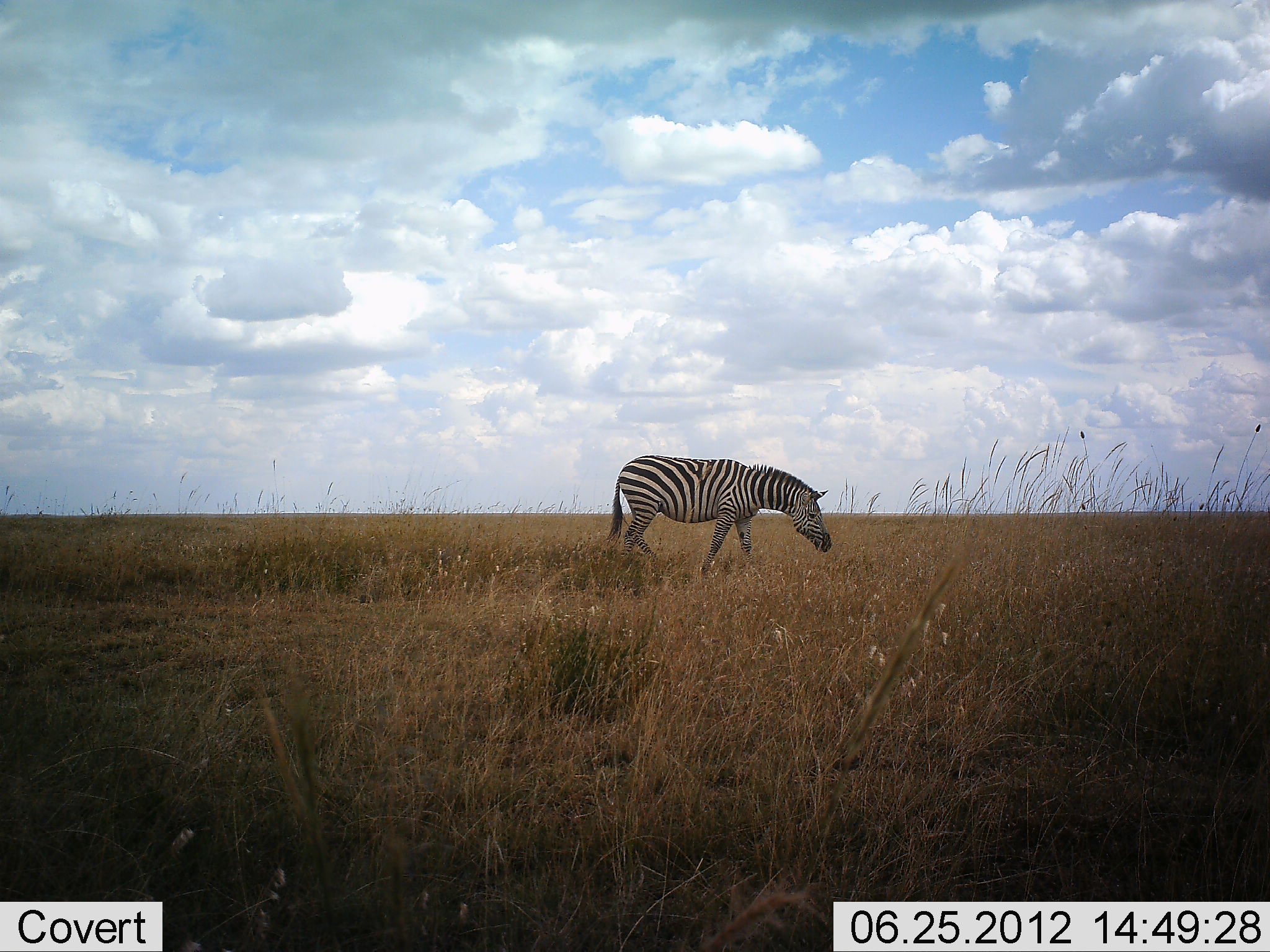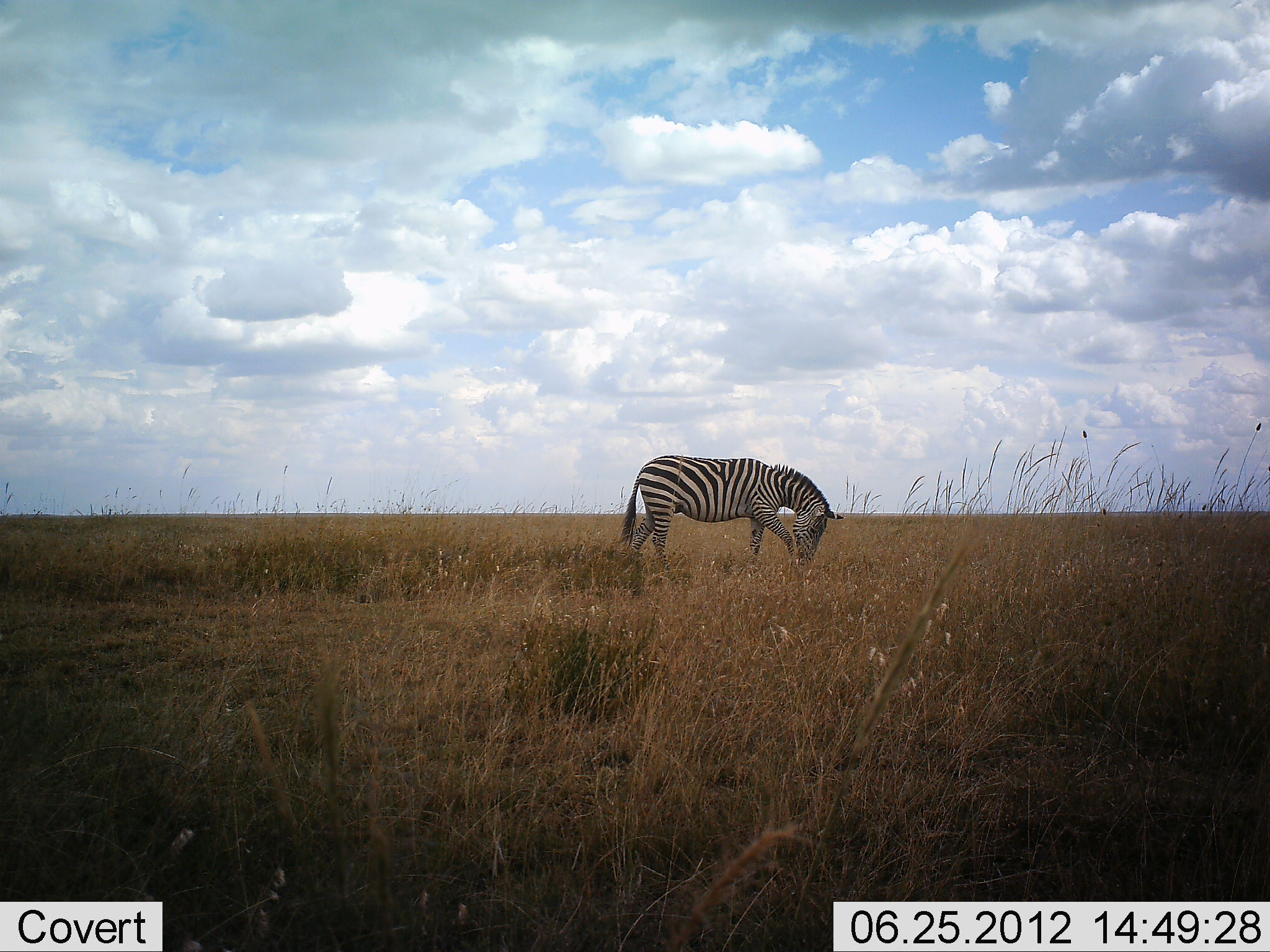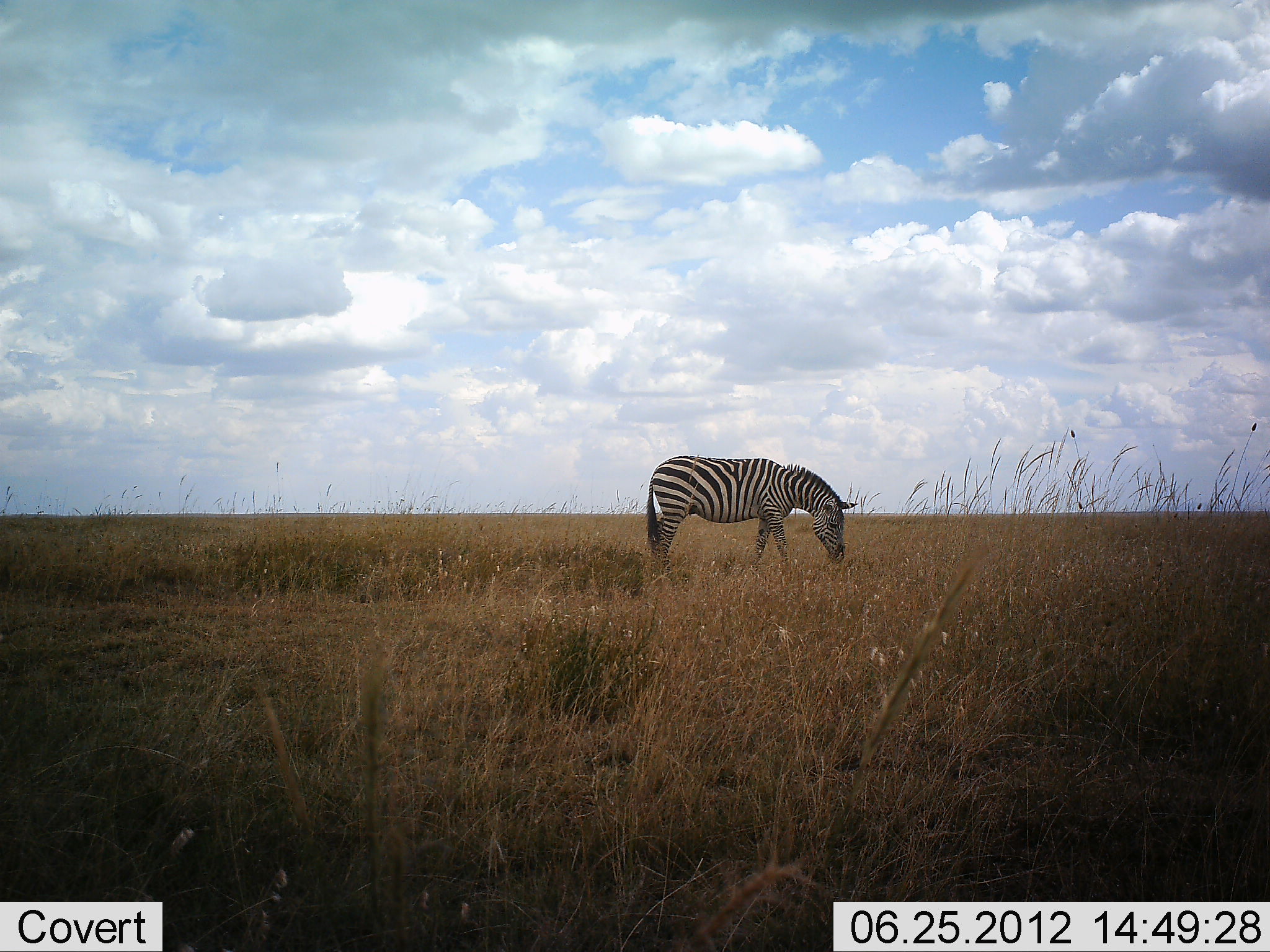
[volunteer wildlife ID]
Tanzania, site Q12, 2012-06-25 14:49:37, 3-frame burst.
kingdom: Animalia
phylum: Chordata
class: Mammalia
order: Perissodactyla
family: Equidae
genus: Equus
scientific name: Equus quagga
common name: plains zebra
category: zebra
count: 1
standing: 60%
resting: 0%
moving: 20%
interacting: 0%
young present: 0%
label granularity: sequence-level